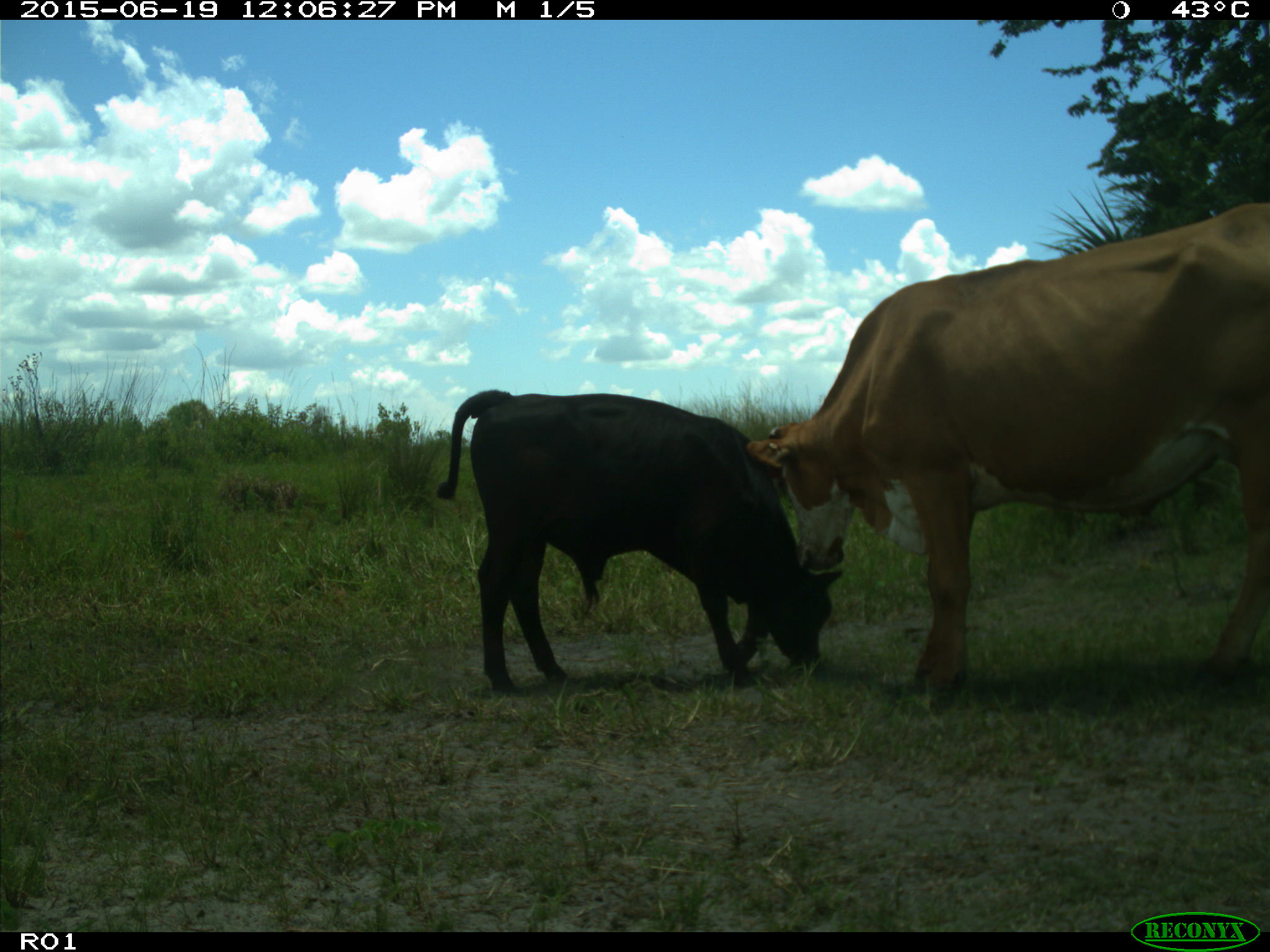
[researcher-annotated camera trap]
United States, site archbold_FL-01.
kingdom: Animalia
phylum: Chordata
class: Mammalia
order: Artiodactyla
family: Bovidae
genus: Bos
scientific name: Bos taurus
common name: domestic cow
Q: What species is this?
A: Bos taurus (domestic cow).